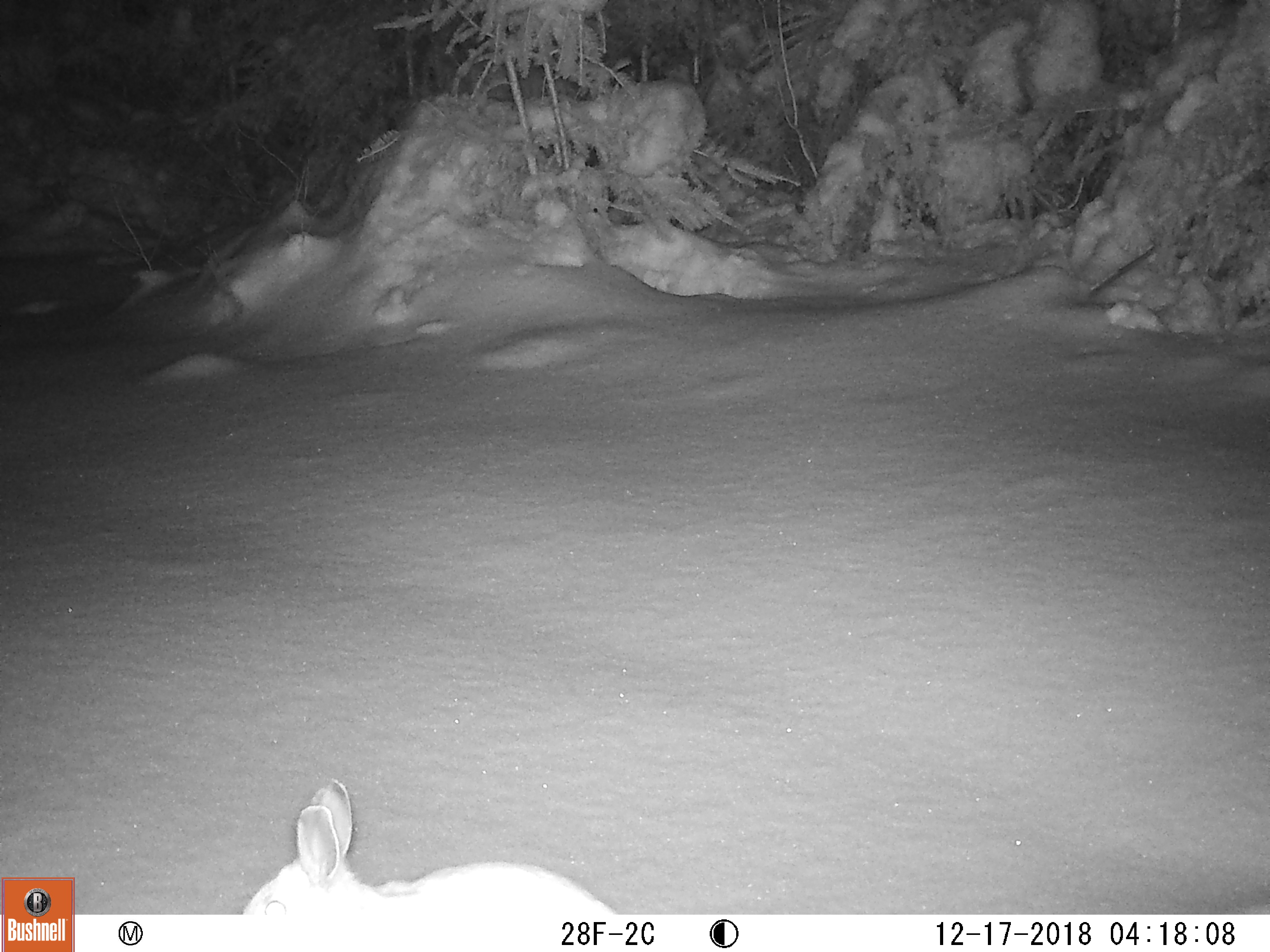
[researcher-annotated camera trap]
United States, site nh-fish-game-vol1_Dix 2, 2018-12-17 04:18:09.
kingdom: Animalia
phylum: Chordata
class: Mammalia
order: Lagomorpha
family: Leporidae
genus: Lepus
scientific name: Lepus americanus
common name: snowshoe hare